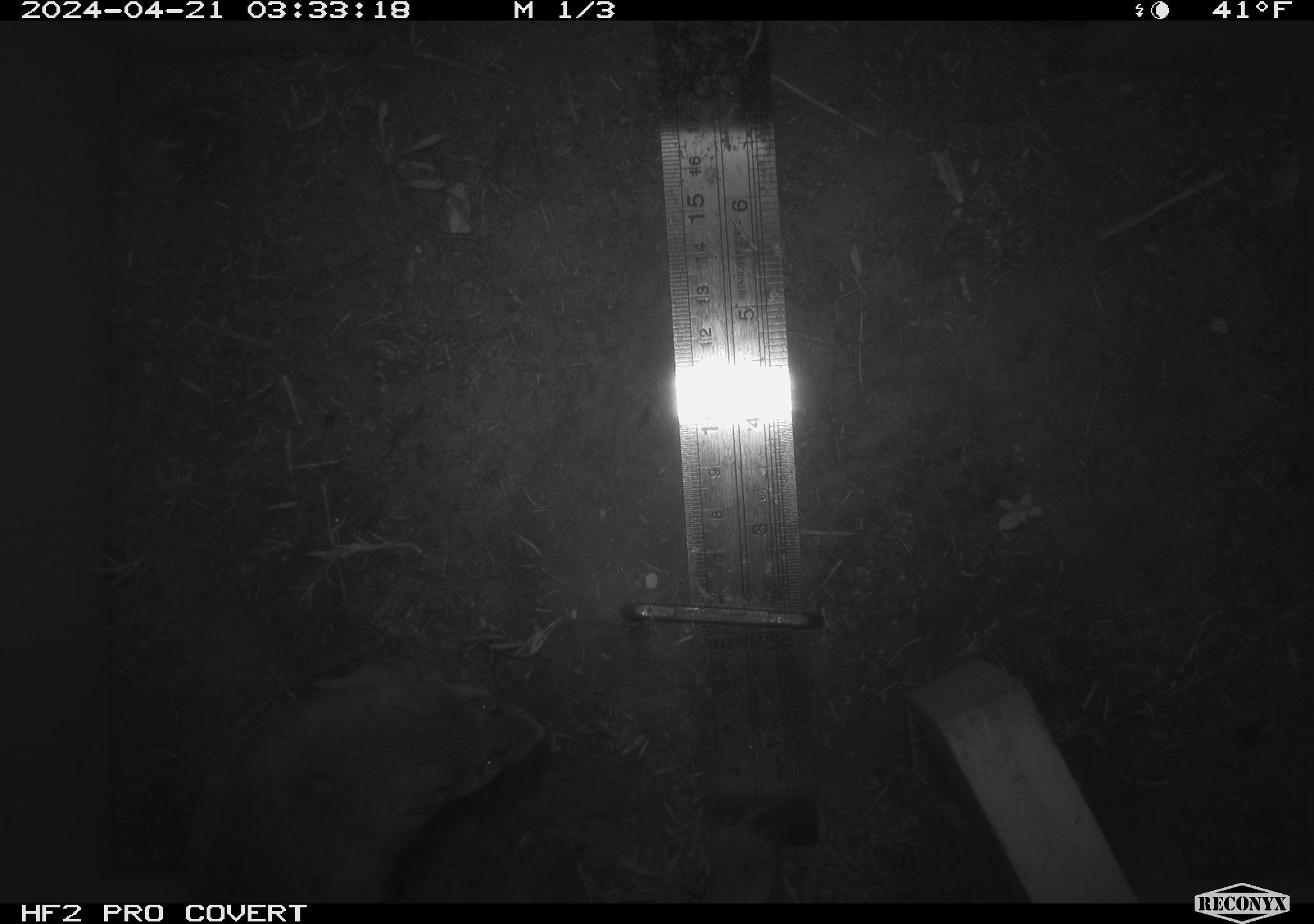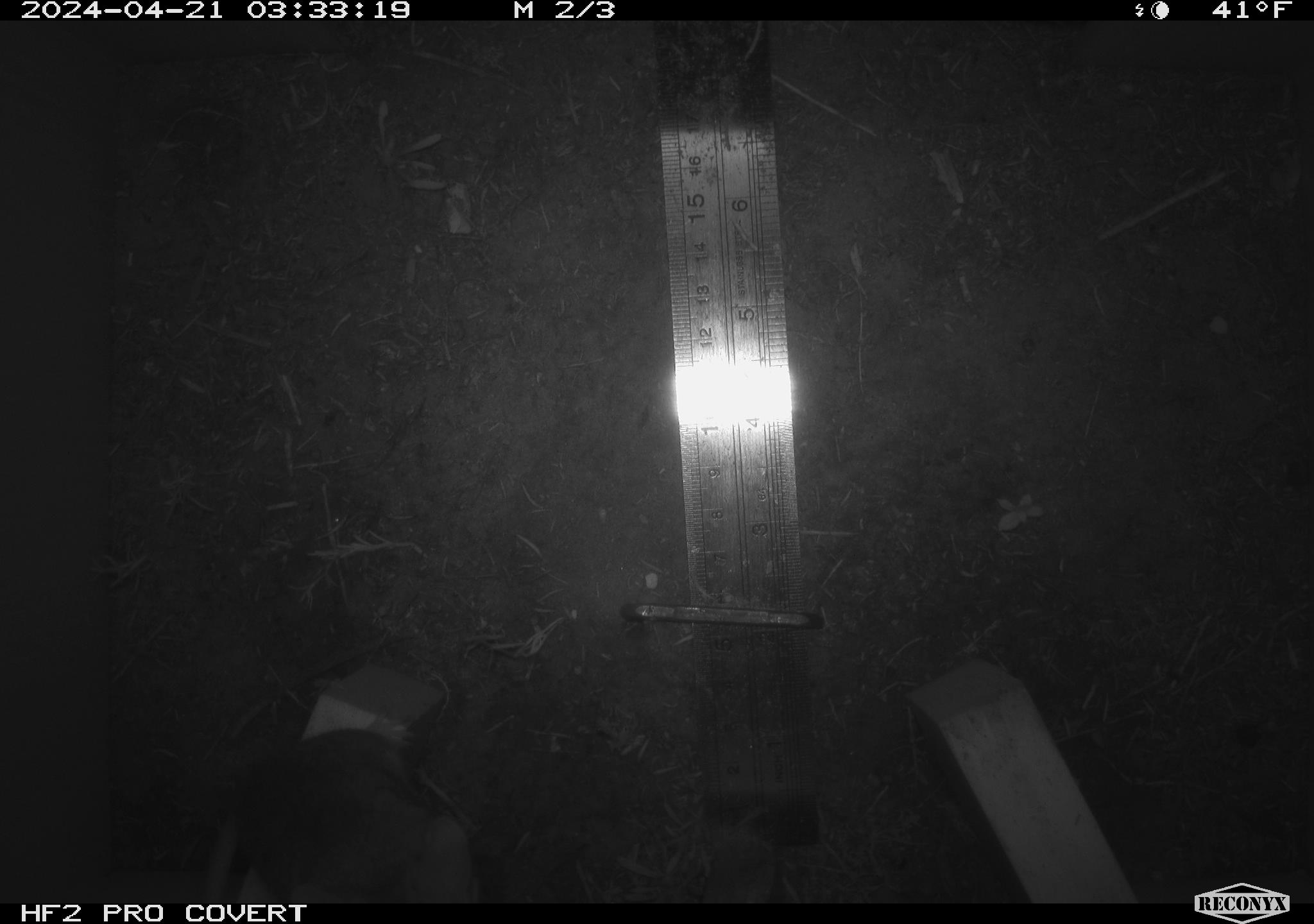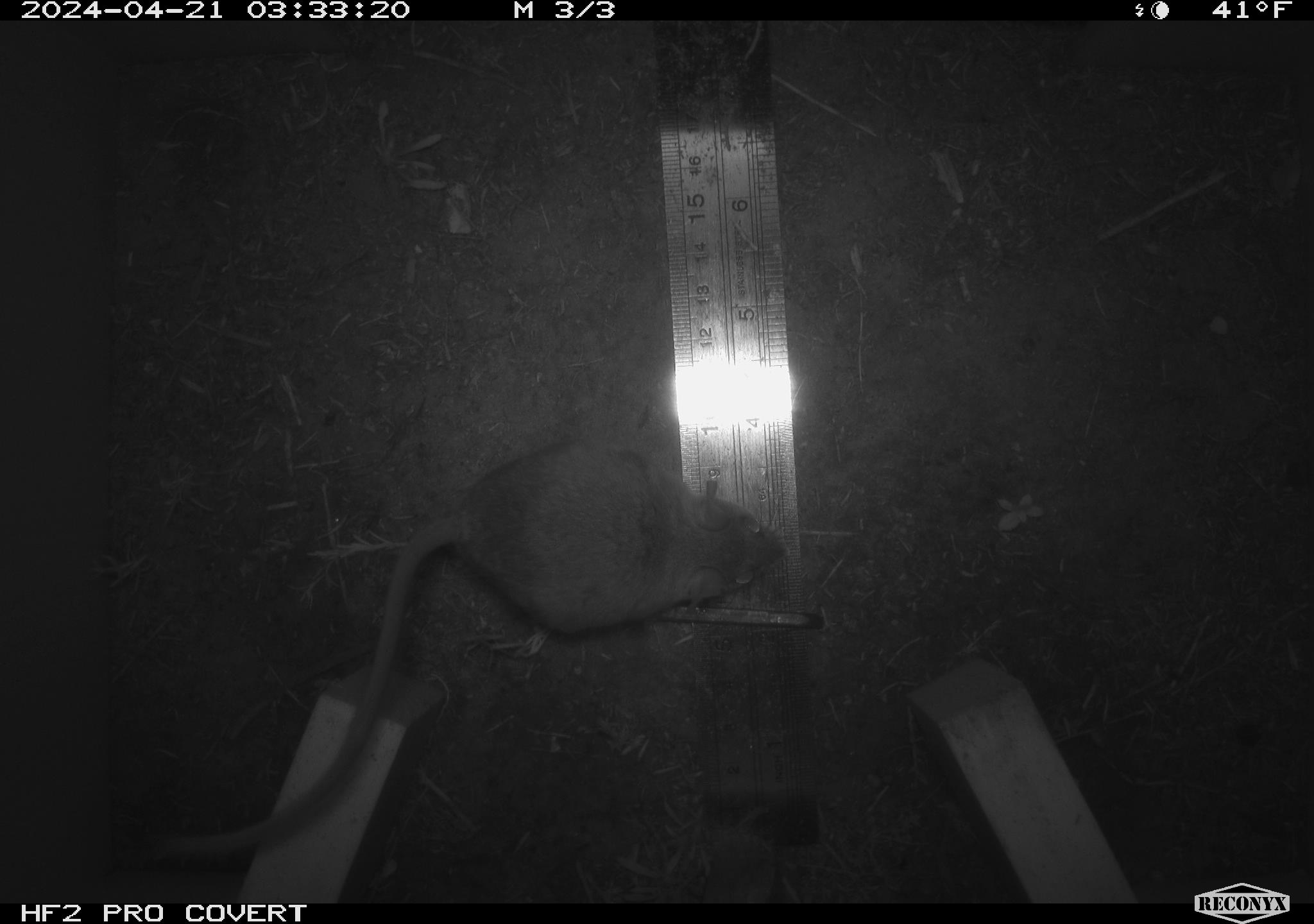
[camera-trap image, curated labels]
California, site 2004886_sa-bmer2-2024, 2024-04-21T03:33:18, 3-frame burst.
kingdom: Animalia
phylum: Chordata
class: Mammalia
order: Rodentia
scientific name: Rodentia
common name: mouse species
Mouse species (Rodentia).